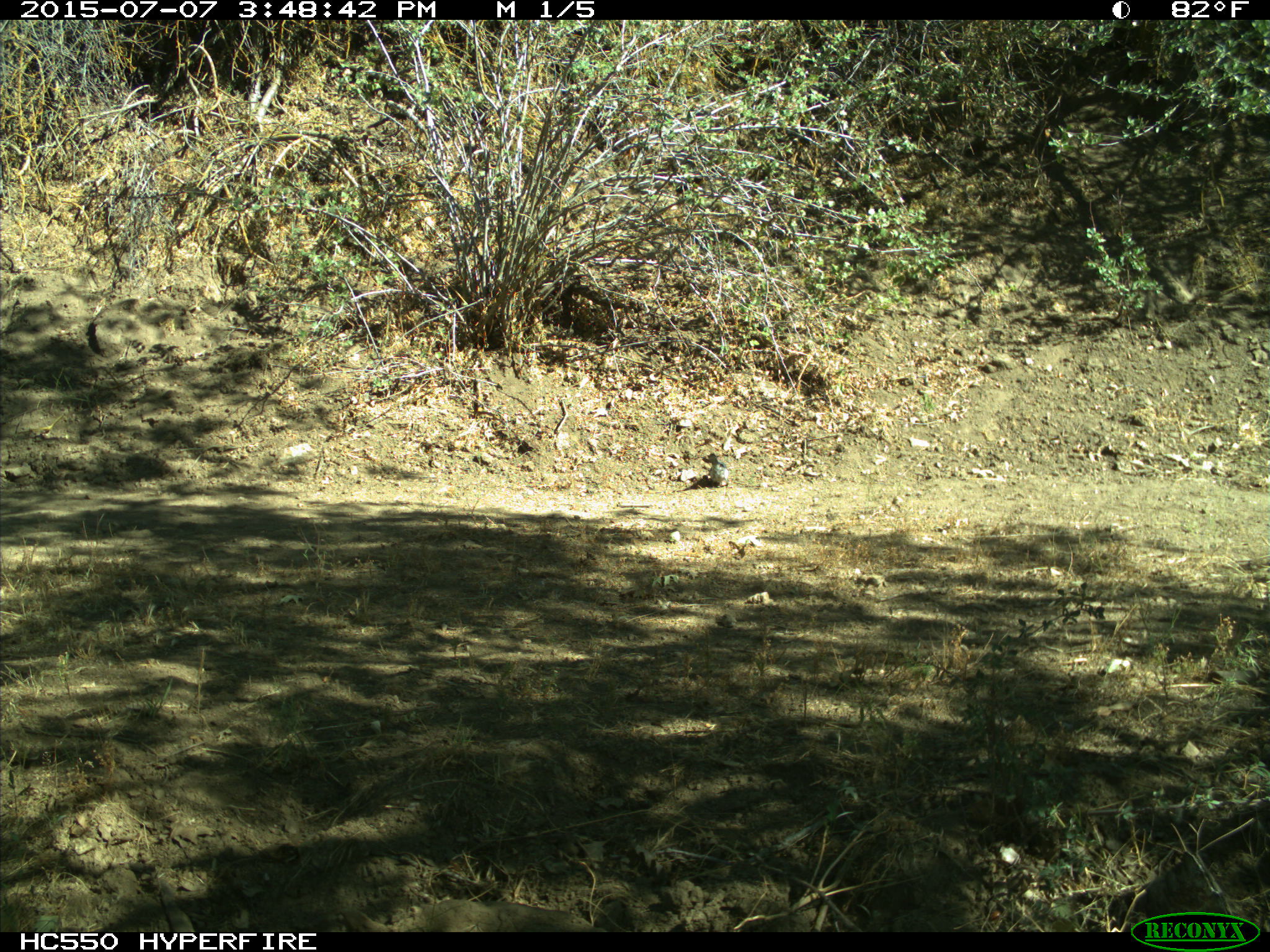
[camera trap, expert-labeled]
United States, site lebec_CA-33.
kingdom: Animalia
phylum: Chordata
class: Aves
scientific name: Aves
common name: birds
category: unidentified bird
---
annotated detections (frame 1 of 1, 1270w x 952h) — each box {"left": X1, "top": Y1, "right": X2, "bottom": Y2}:
animal: {"left": 702, "top": 452, "right": 729, "bottom": 487}